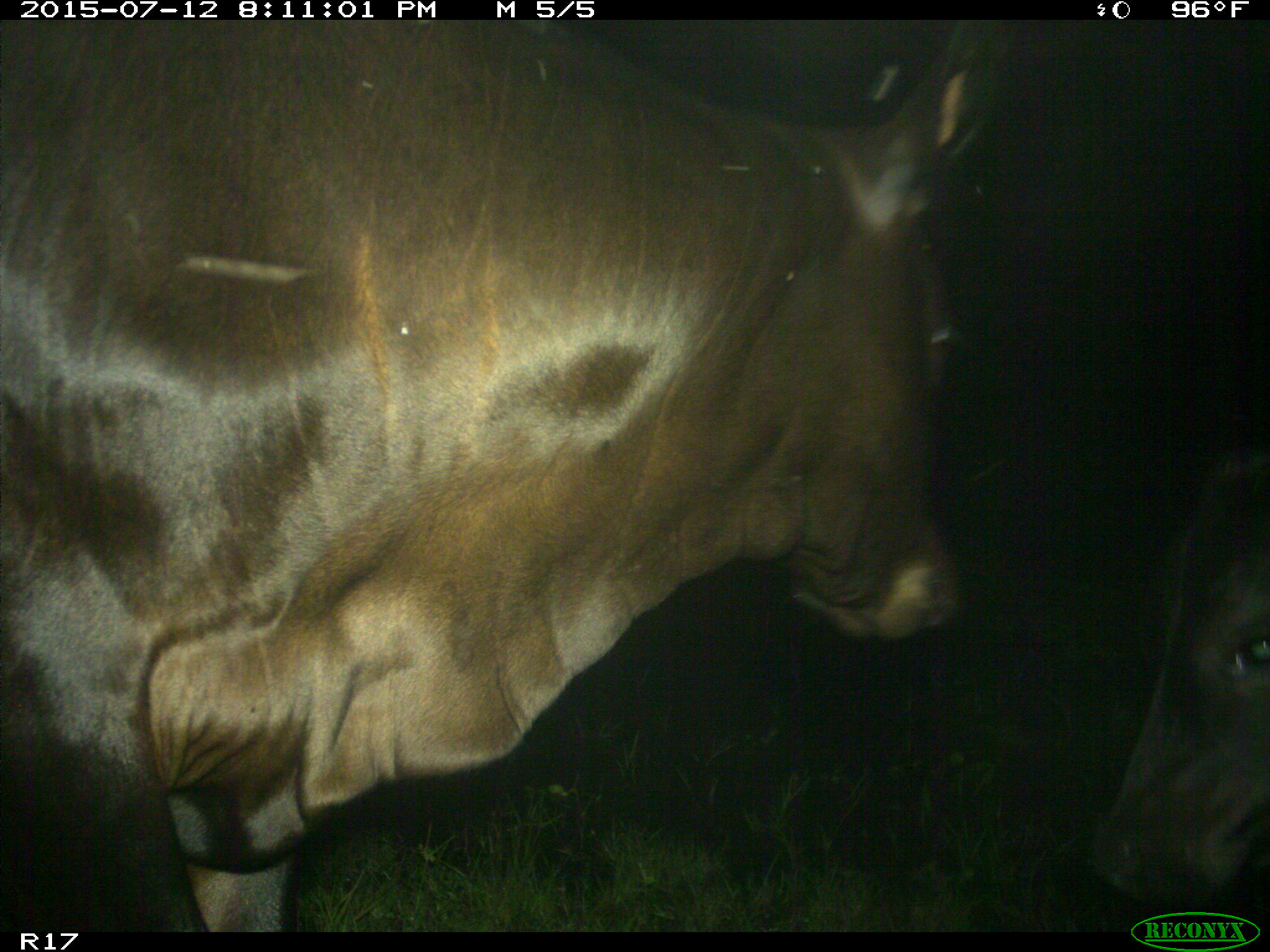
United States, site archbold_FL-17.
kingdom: Animalia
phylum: Chordata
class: Mammalia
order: Artiodactyla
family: Bovidae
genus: Bos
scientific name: Bos taurus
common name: domestic cow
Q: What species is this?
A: Bos taurus (domestic cow).